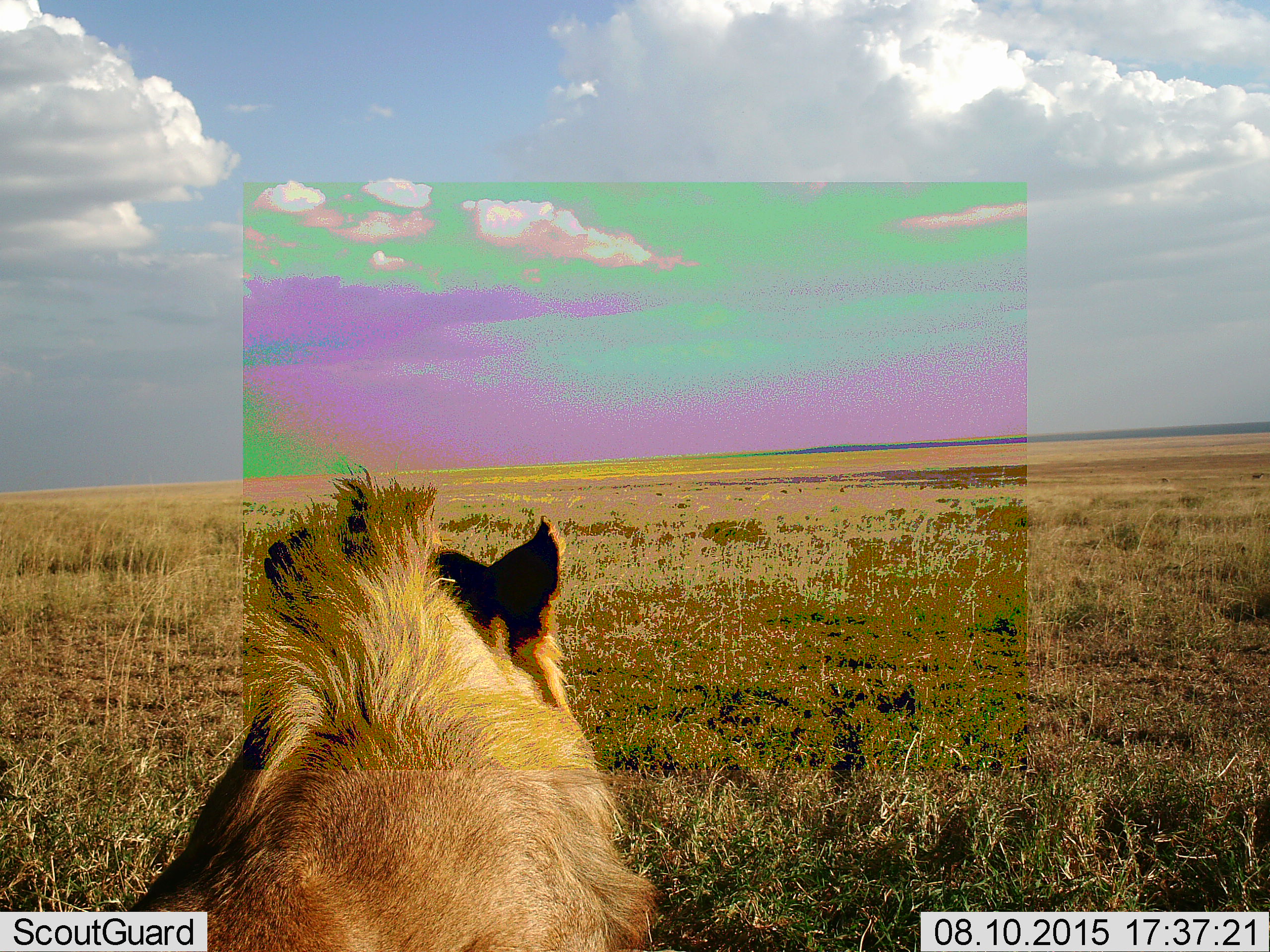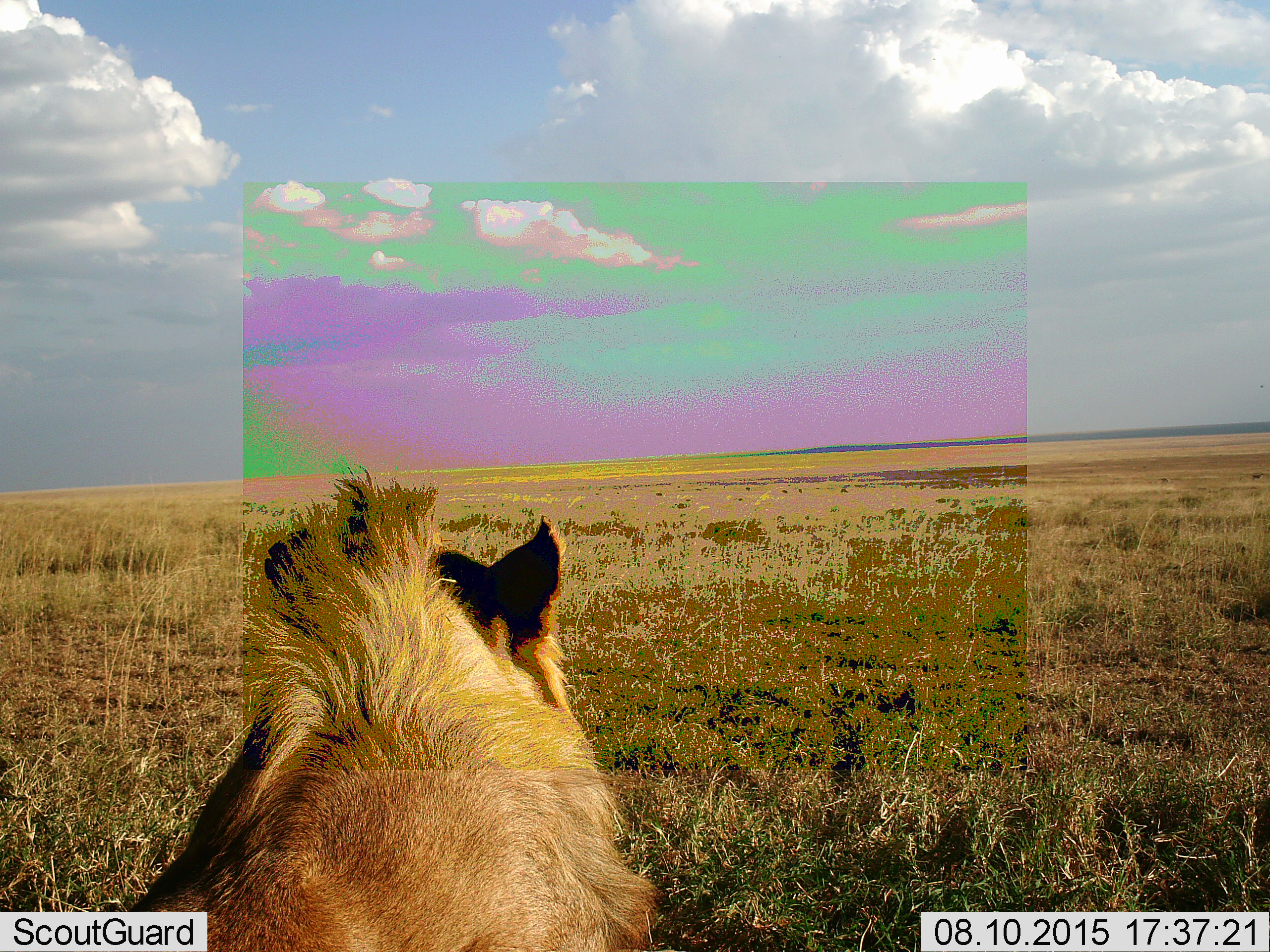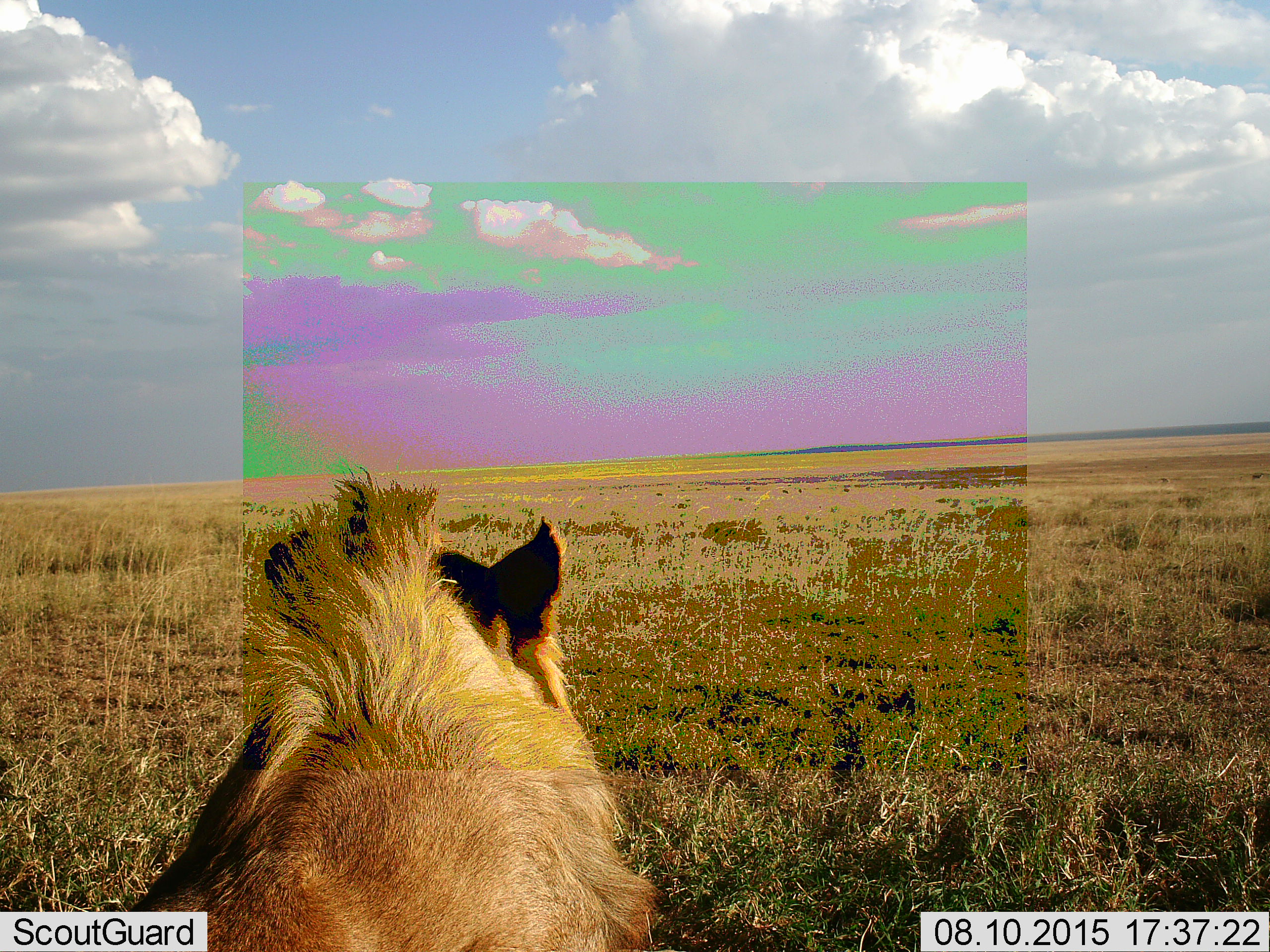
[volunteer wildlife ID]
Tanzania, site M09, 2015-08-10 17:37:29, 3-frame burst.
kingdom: Animalia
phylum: Chordata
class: Mammalia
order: Carnivora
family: Felidae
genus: Panthera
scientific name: Panthera leo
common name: lion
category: lionmale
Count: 1.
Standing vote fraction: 33%.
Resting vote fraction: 67%.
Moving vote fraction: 17%.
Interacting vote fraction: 0%.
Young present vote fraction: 0%.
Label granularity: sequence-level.